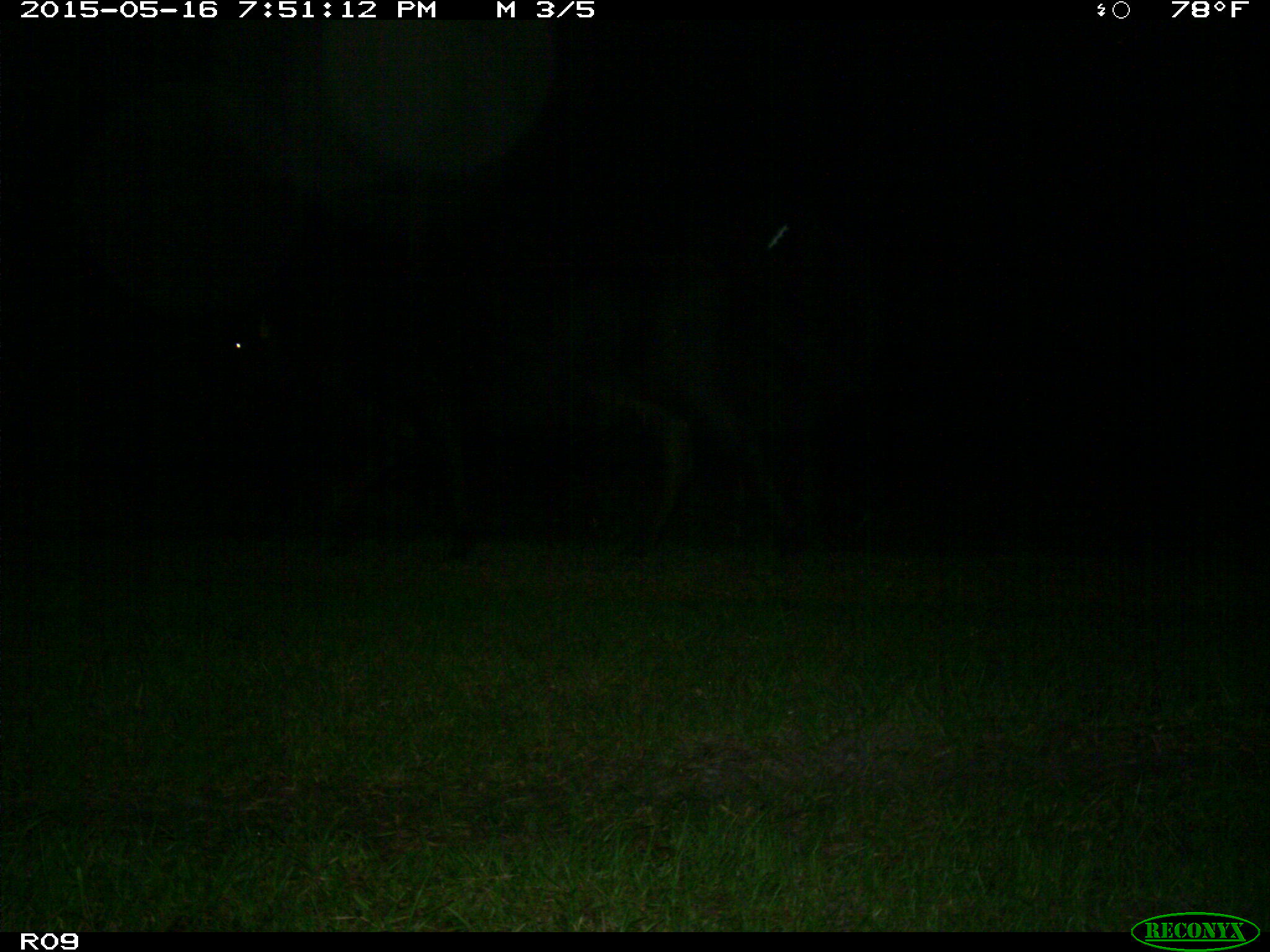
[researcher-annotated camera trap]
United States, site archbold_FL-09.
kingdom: Animalia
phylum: Chordata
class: Mammalia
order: Artiodactyla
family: Bovidae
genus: Bos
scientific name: Bos taurus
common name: domestic cow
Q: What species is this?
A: Bos taurus (domestic cow).